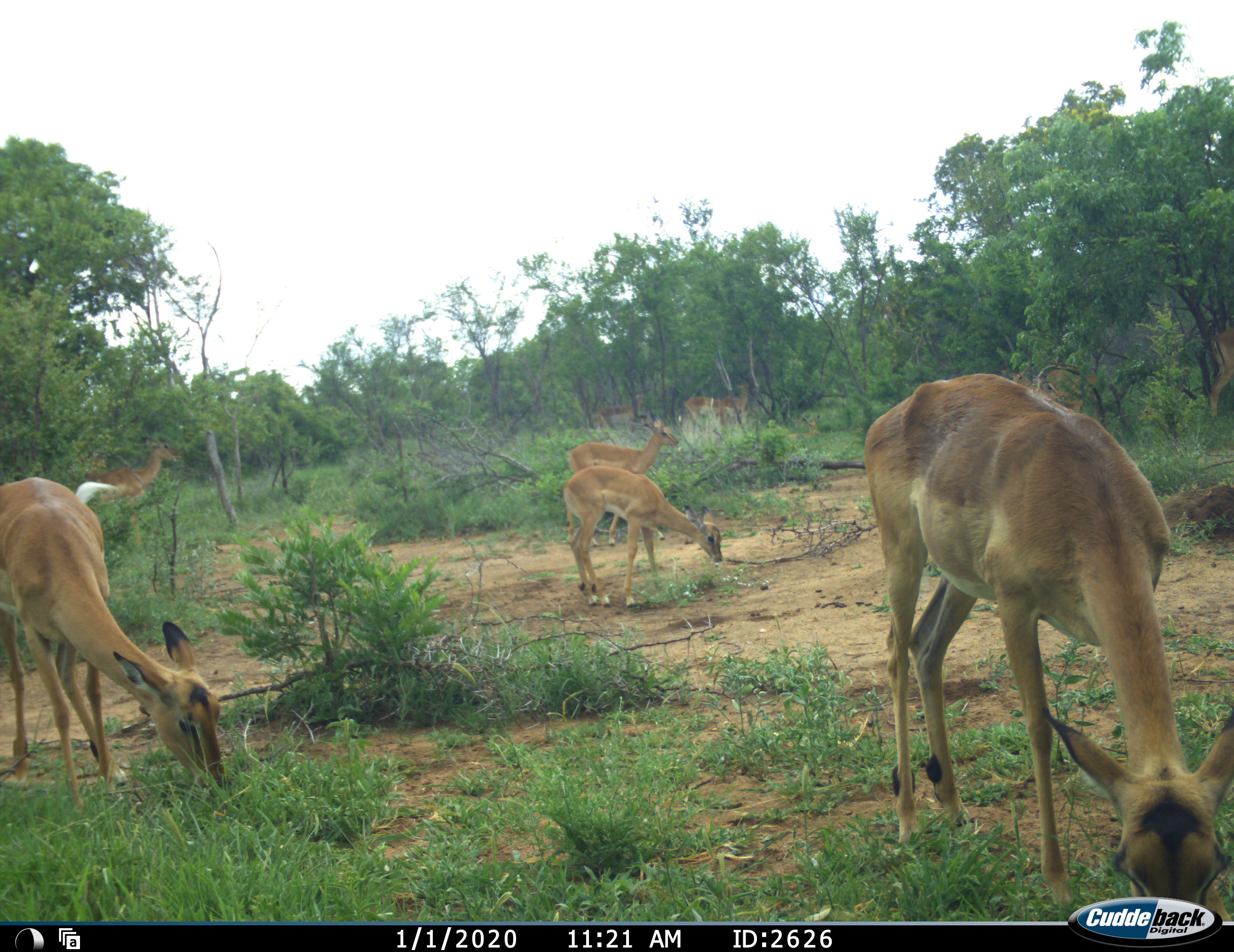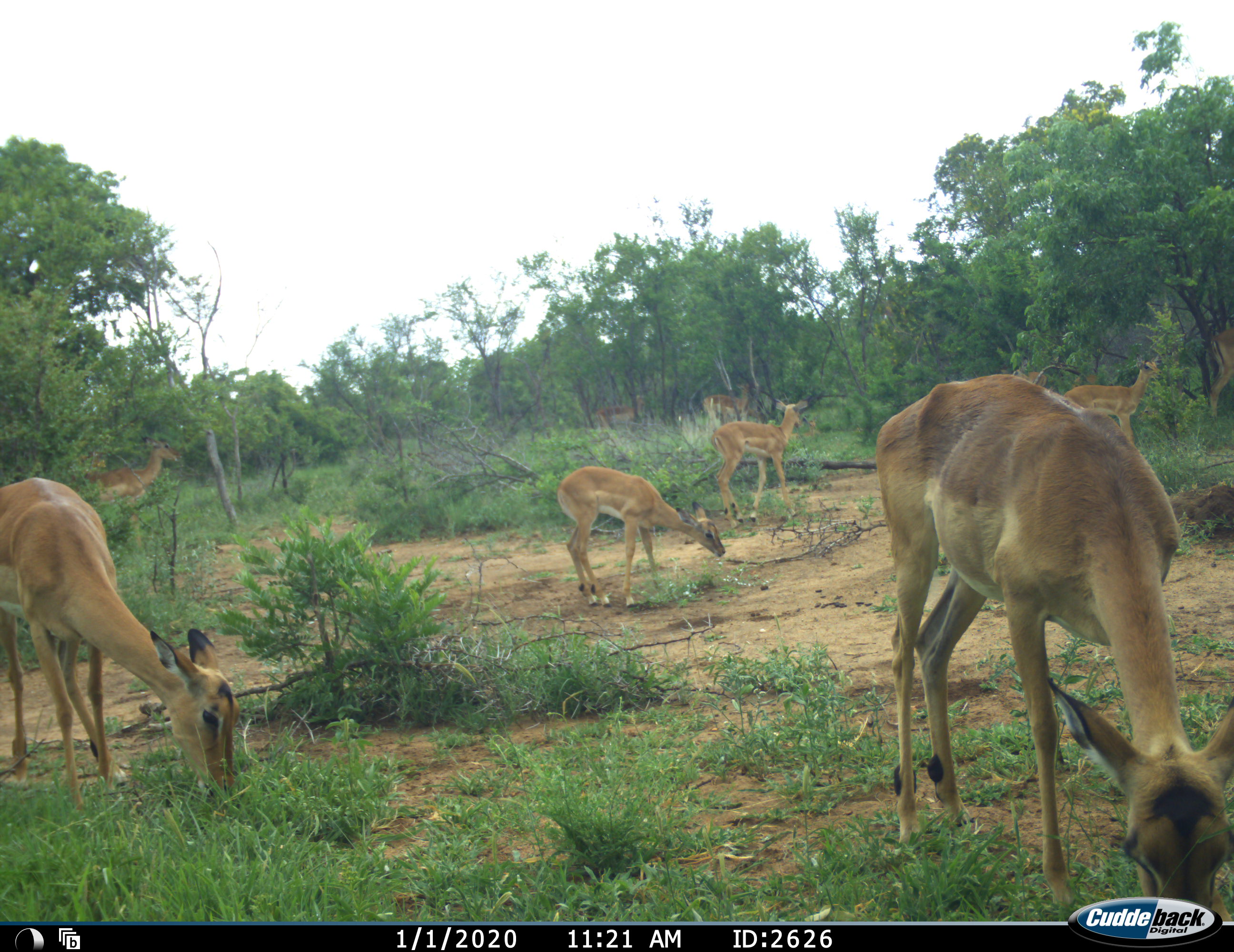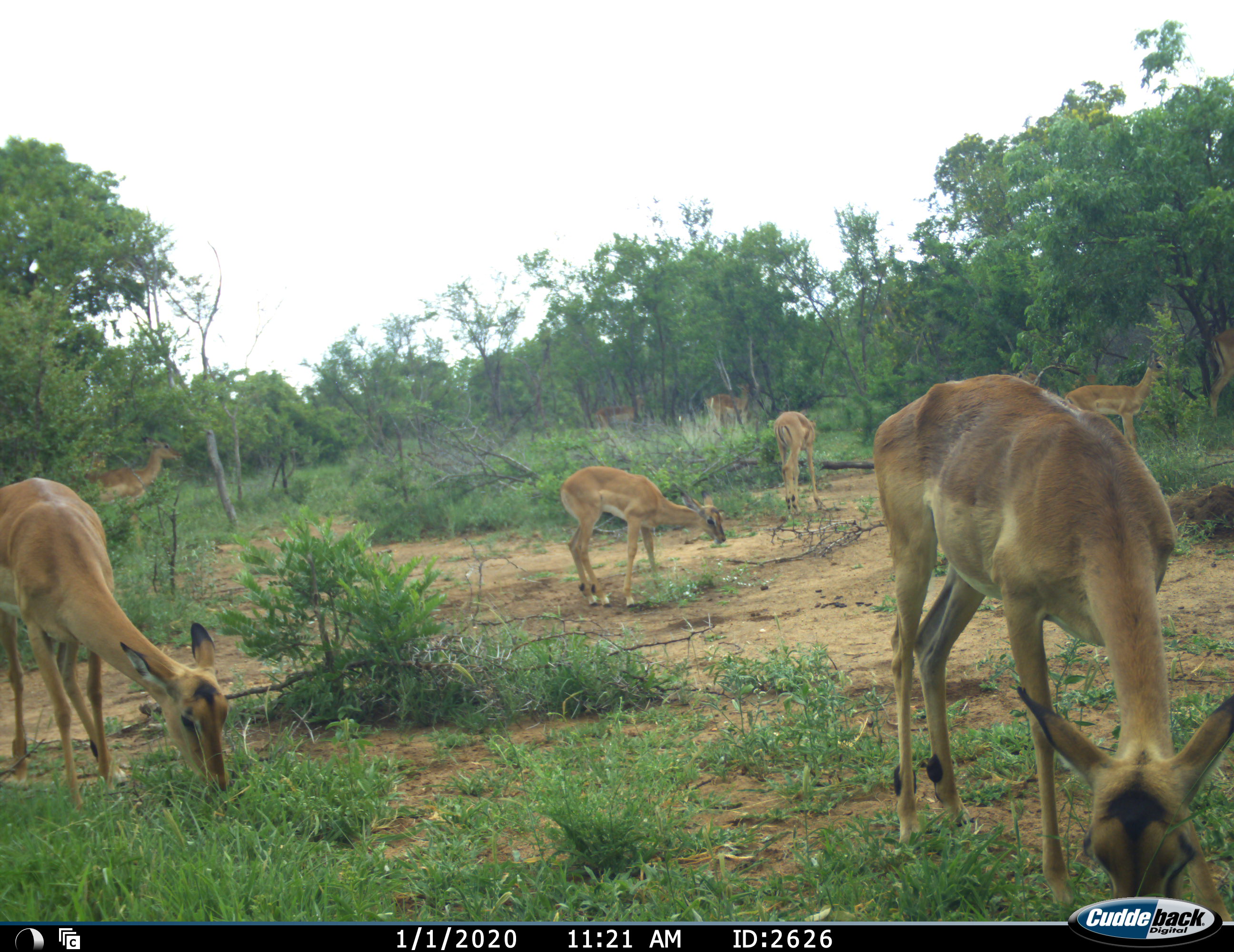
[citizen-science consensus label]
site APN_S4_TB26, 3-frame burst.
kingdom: Animalia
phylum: Chordata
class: Mammalia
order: Artiodactyla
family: Bovidae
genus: Aepyceros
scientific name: Aepyceros melampus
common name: impala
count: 8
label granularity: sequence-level